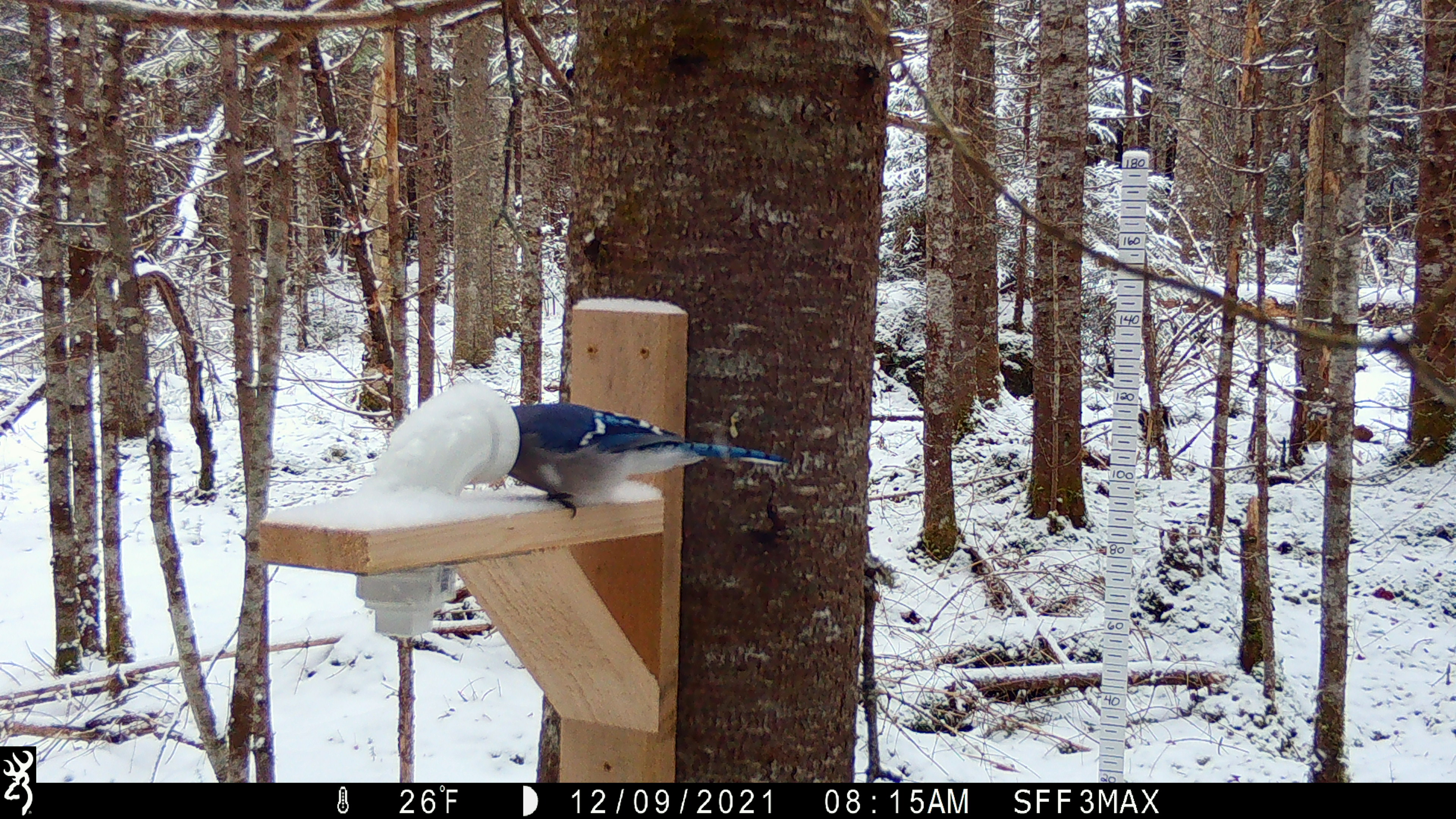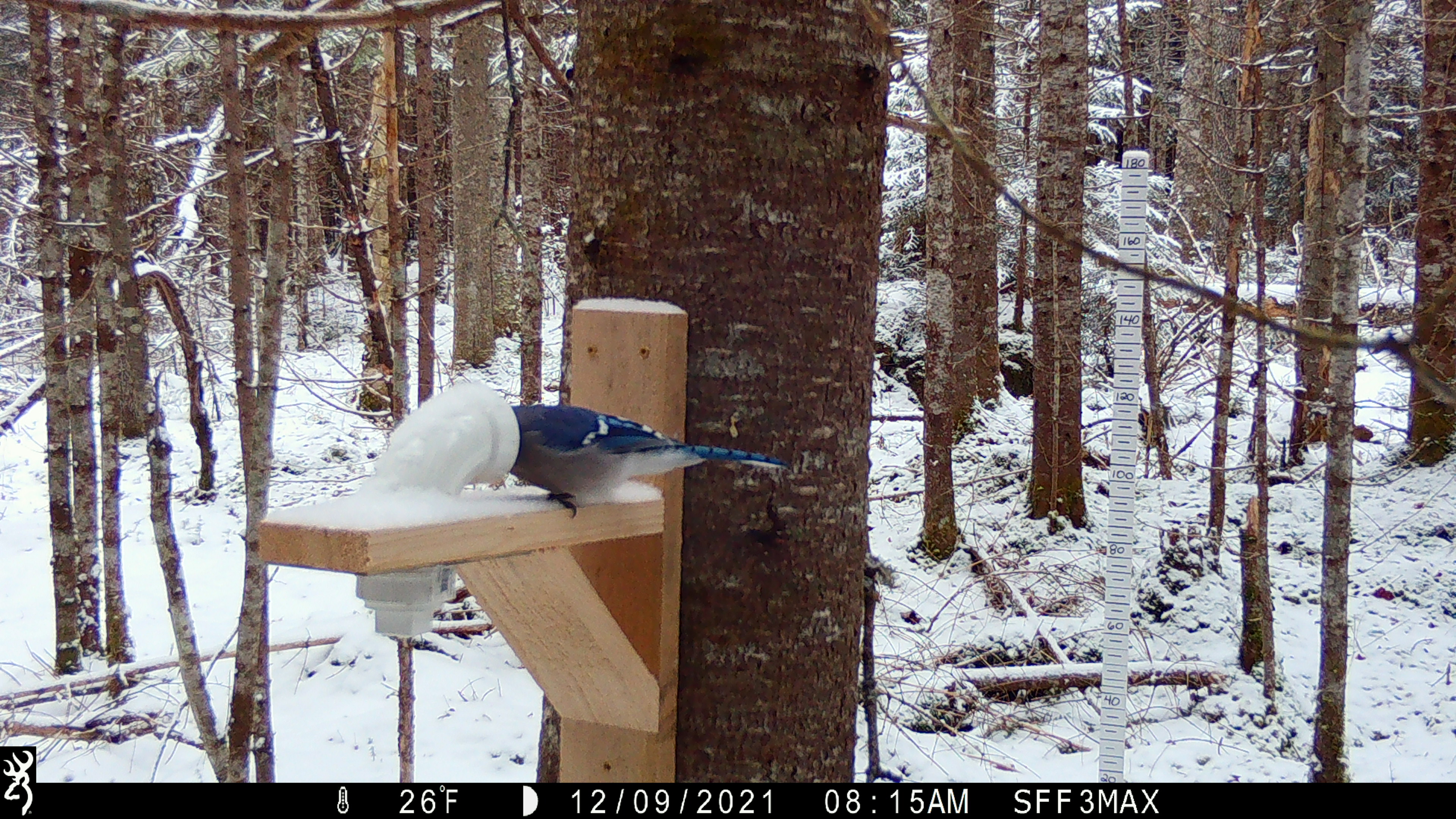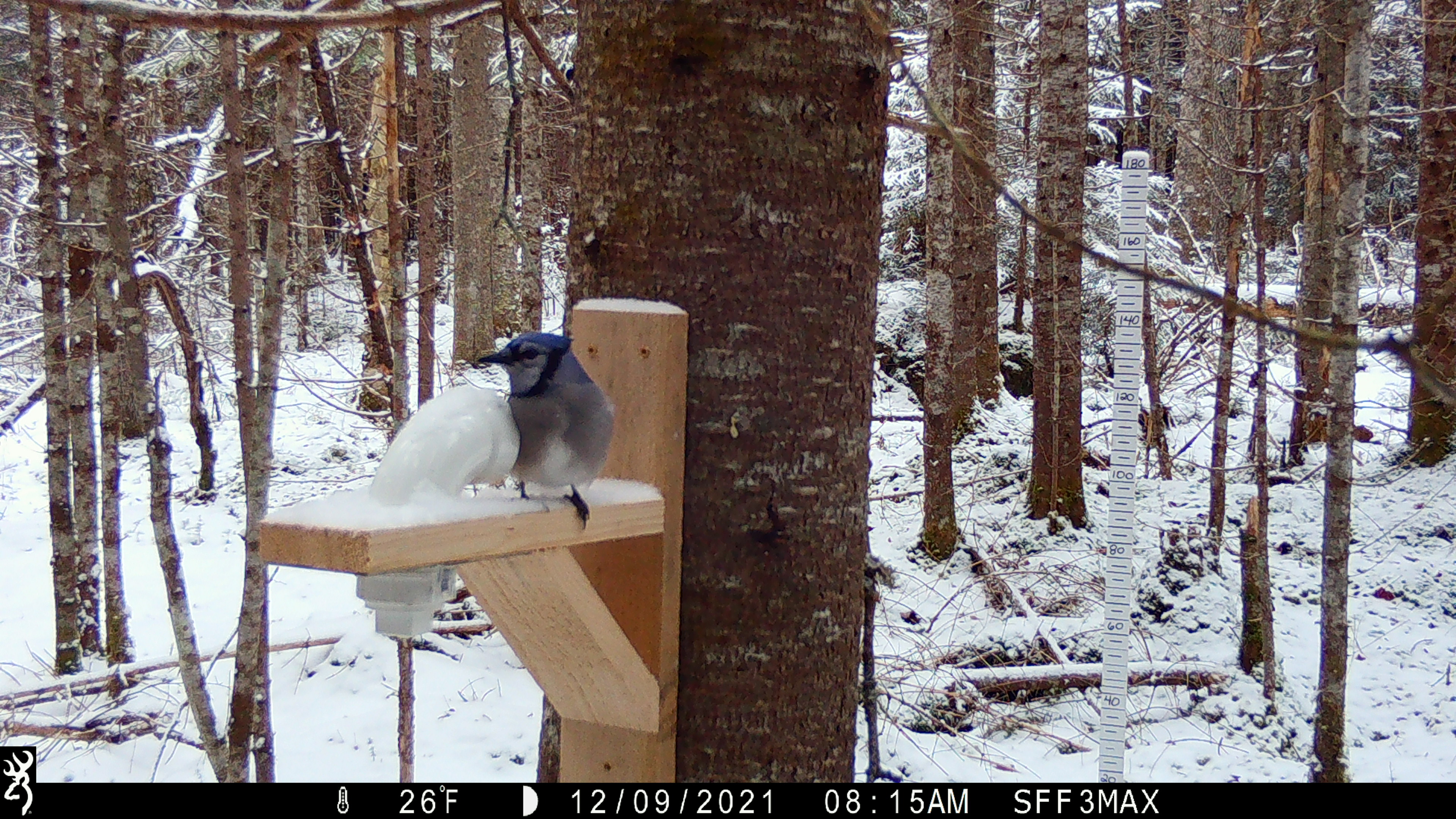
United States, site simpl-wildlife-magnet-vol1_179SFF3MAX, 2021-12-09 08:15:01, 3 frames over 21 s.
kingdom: Animalia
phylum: Chordata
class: Aves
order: Passeriformes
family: Corvidae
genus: Cyanocitta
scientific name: Cyanocitta cristata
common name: blue jay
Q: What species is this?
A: Blue jay (Cyanocitta cristata).